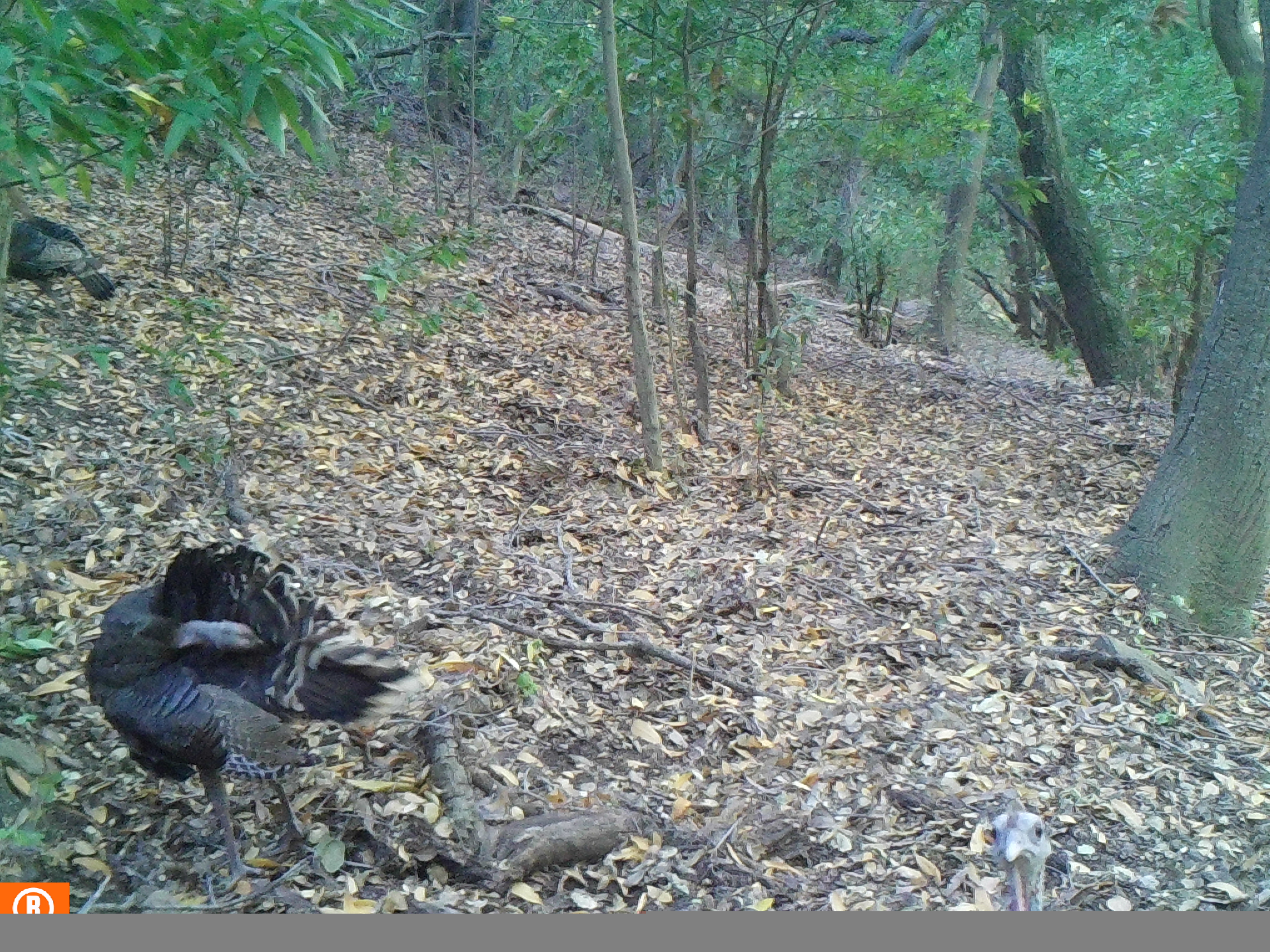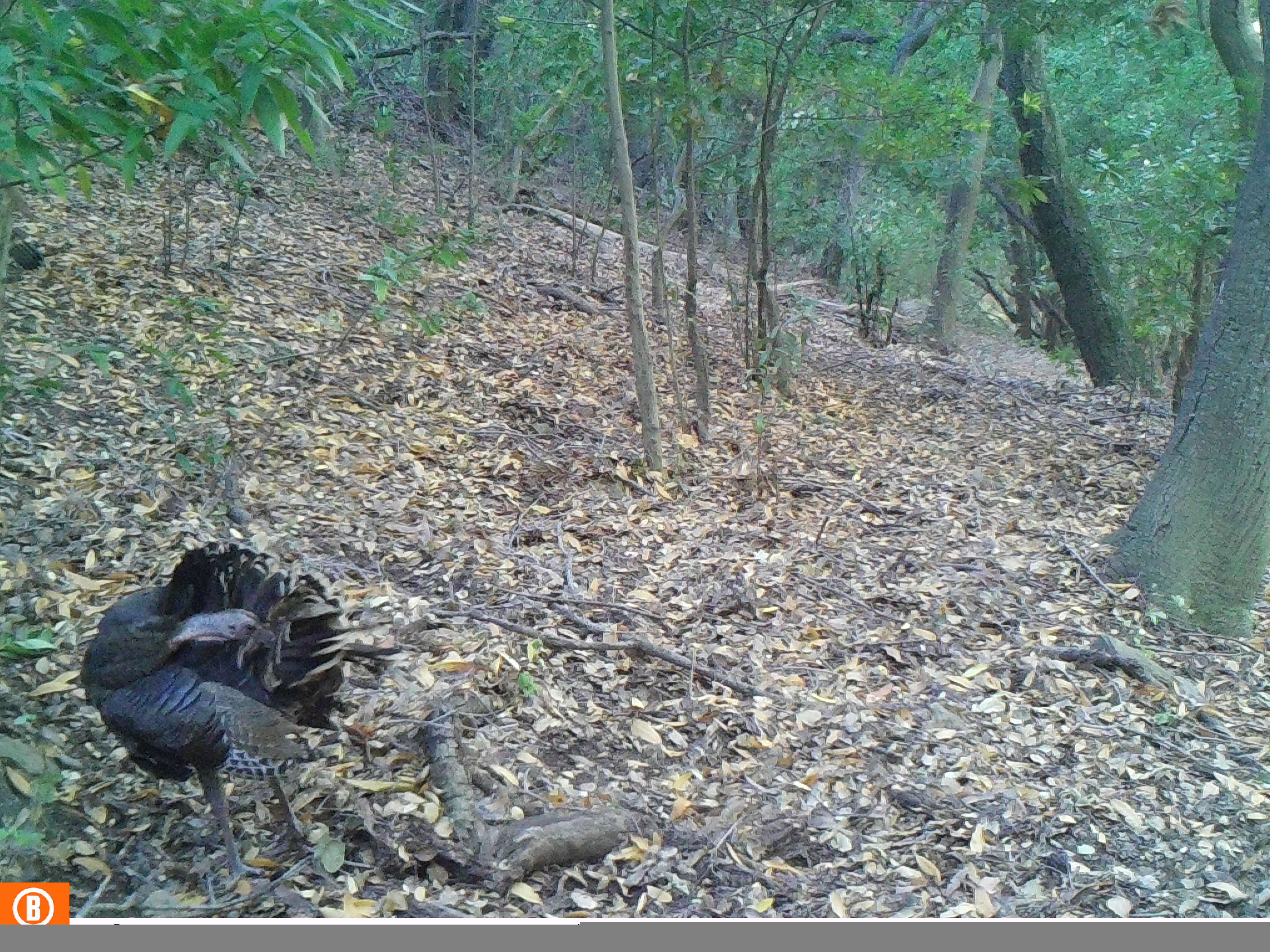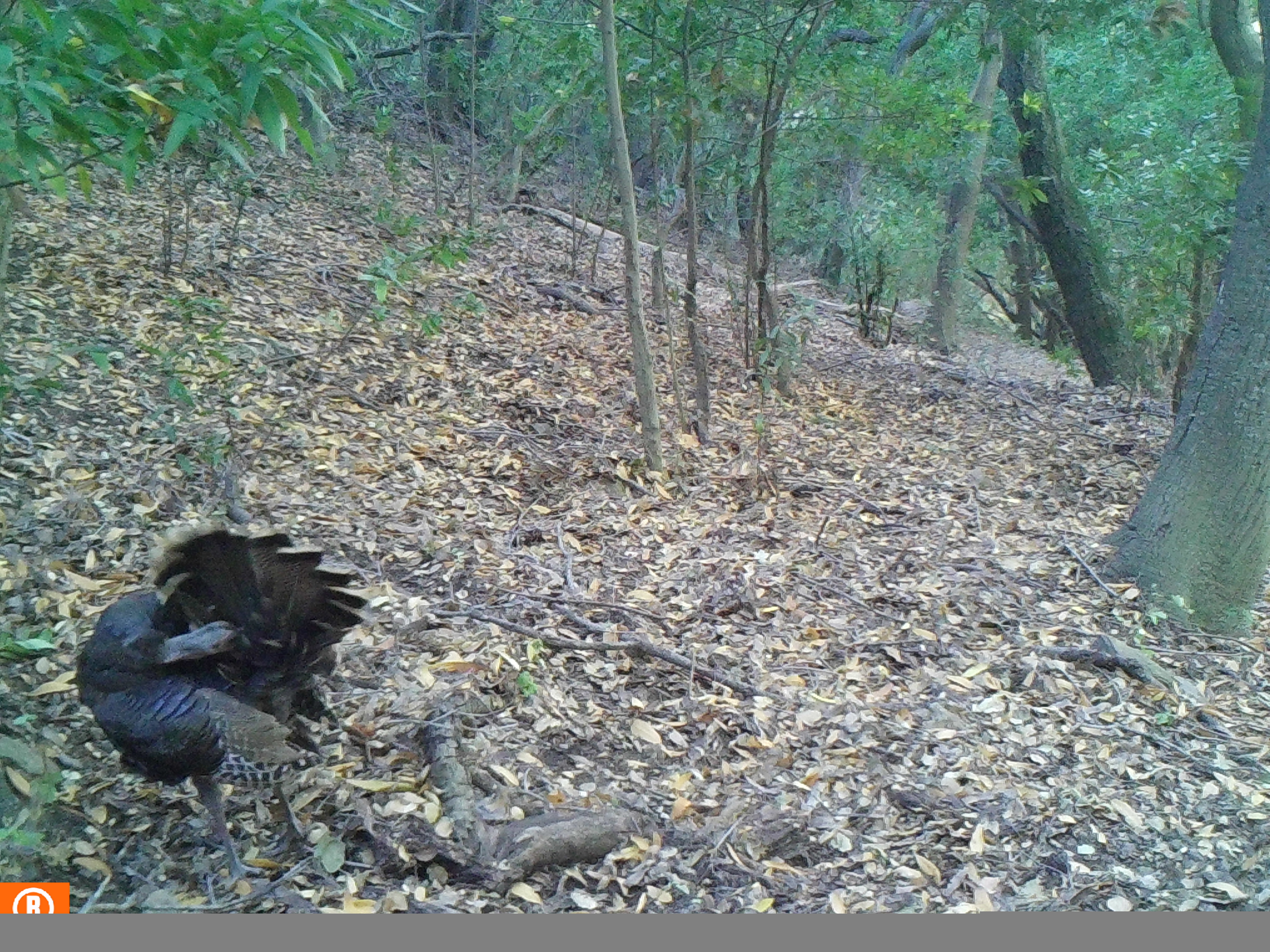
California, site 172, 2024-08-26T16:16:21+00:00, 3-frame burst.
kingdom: Animalia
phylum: Chordata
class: Aves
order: Galliformes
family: Phasianidae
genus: Meleagris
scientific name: Meleagris gallopavo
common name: turkey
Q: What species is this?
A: Turkey (Meleagris gallopavo).